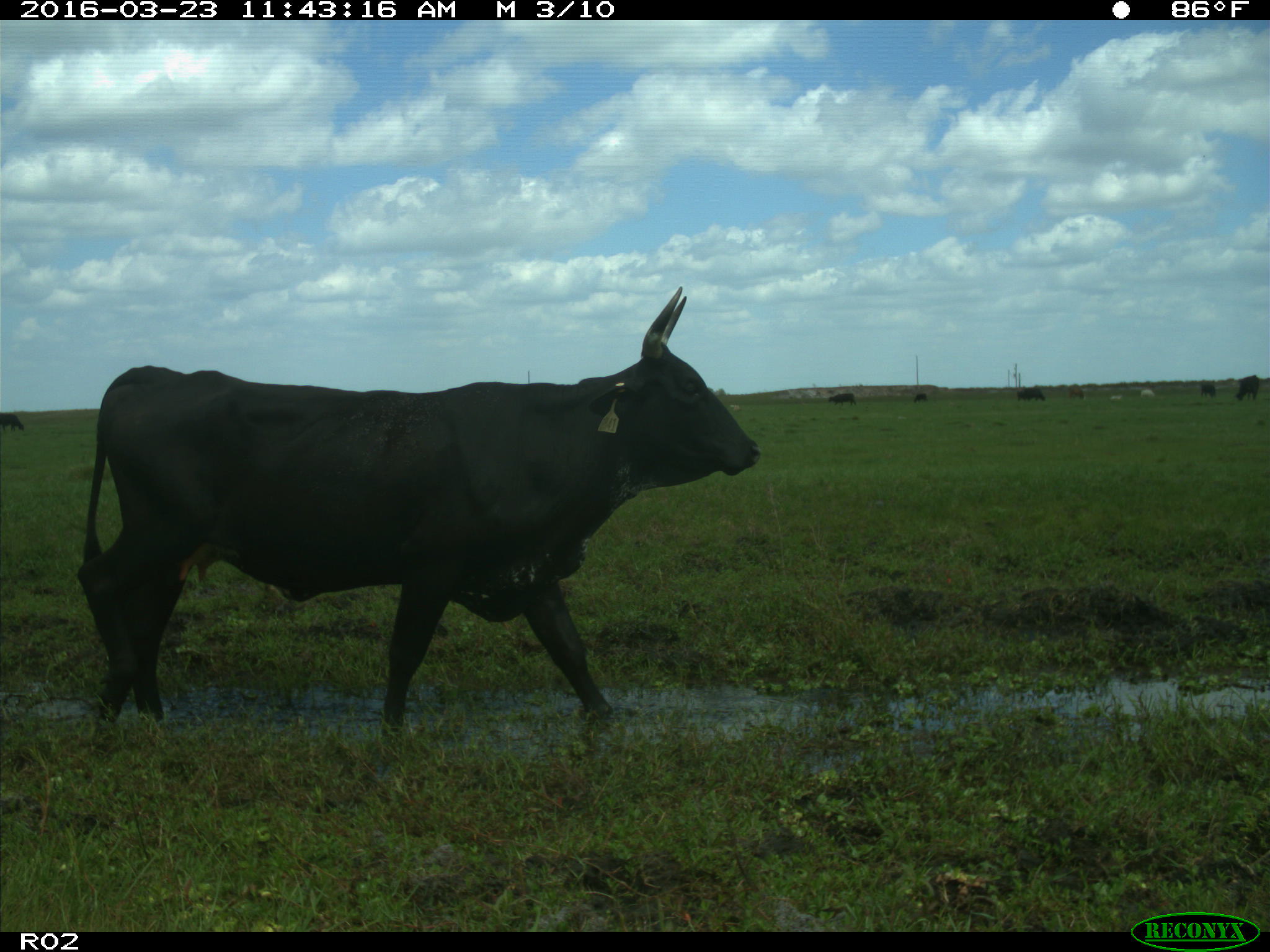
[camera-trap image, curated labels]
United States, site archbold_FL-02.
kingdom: Animalia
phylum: Chordata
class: Mammalia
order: Artiodactyla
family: Bovidae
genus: Bos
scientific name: Bos taurus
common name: domestic cow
Bos taurus (domestic cow).